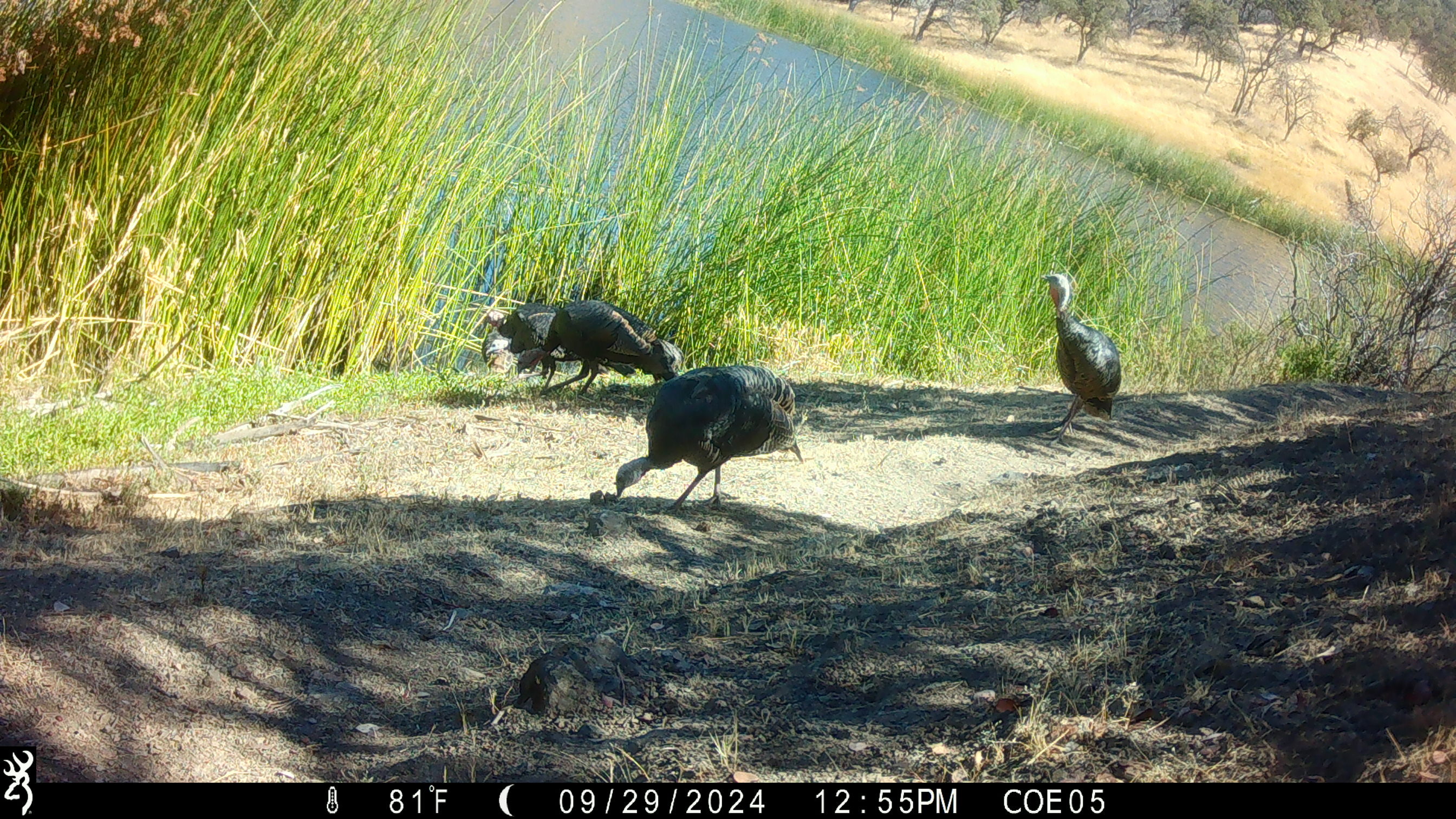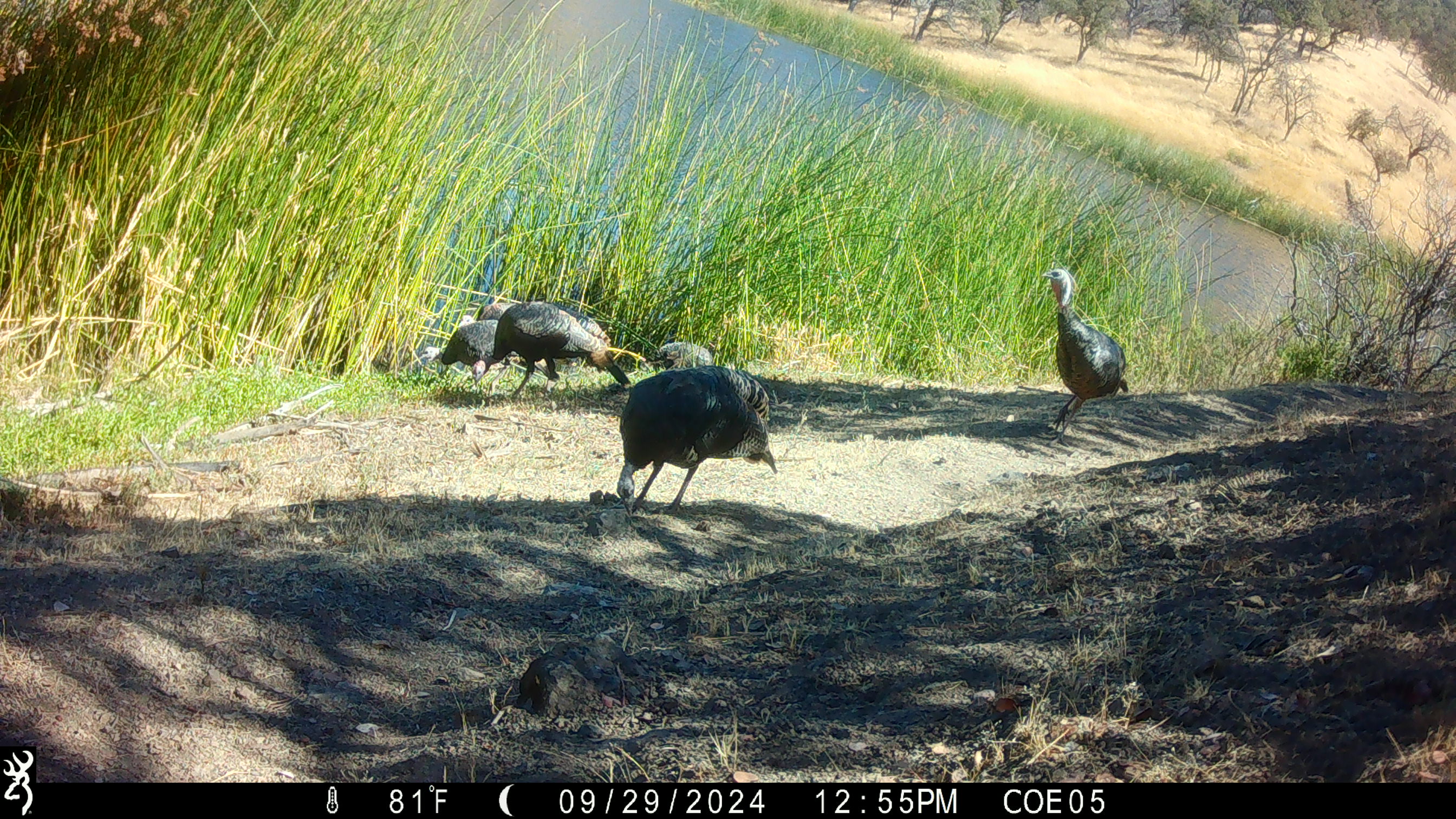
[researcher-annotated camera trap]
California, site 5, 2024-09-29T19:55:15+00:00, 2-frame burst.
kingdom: Animalia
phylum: Chordata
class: Aves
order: Galliformes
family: Phasianidae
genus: Meleagris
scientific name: Meleagris gallopavo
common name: turkey